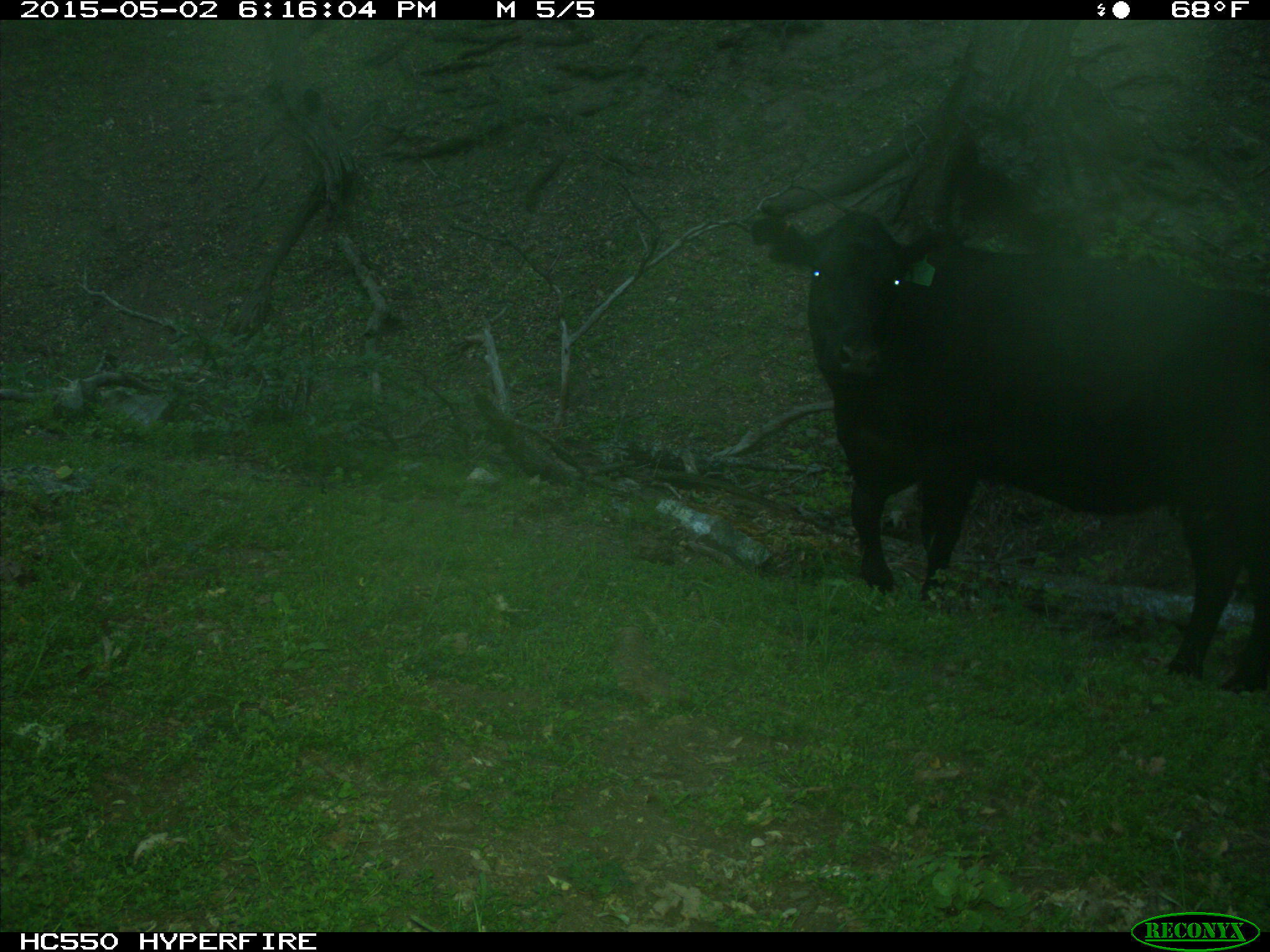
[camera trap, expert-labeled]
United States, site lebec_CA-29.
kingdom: Animalia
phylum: Chordata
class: Mammalia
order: Artiodactyla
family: Bovidae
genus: Bos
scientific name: Bos taurus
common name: domestic cow